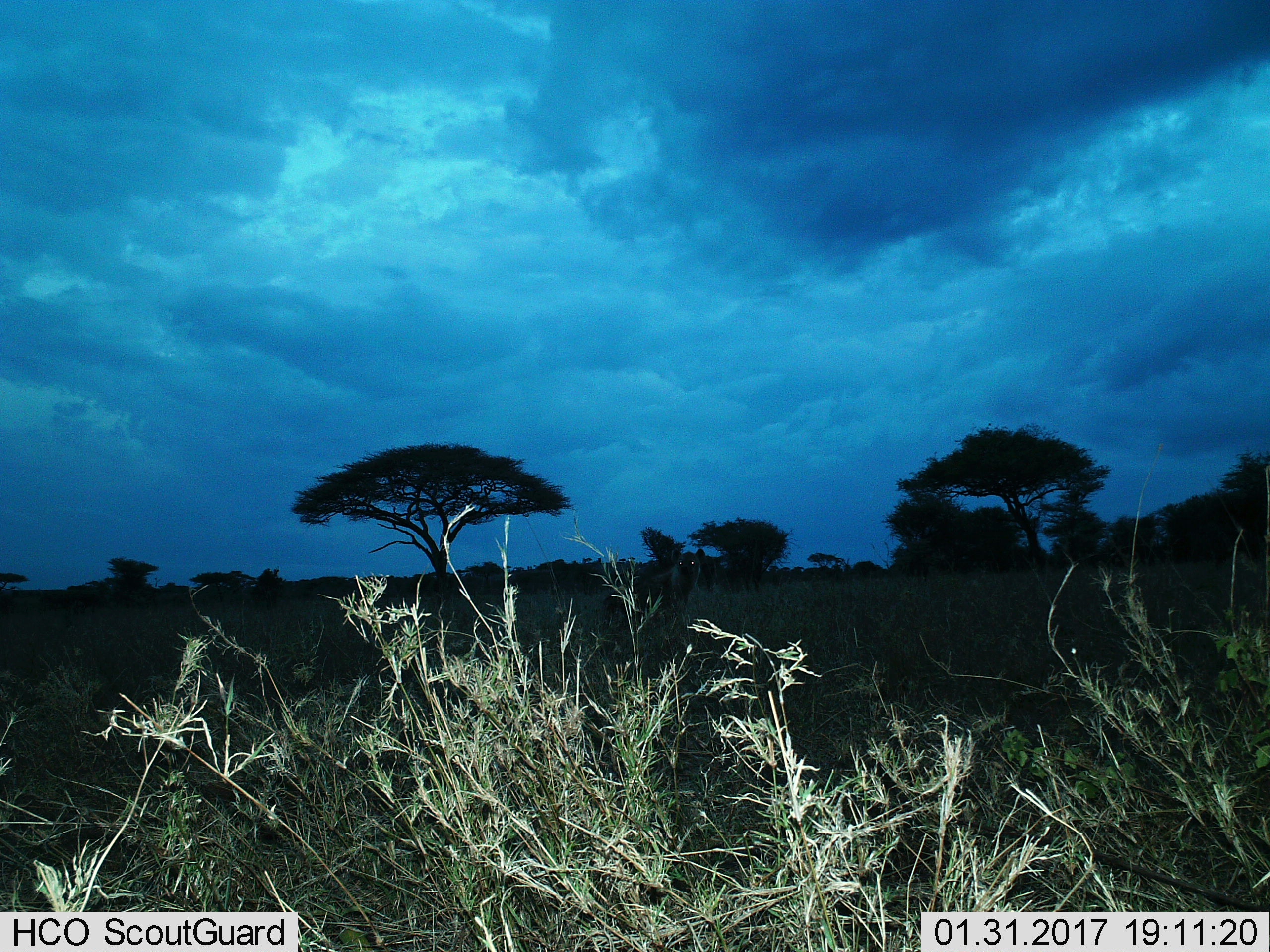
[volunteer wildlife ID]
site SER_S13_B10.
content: unidentified animal